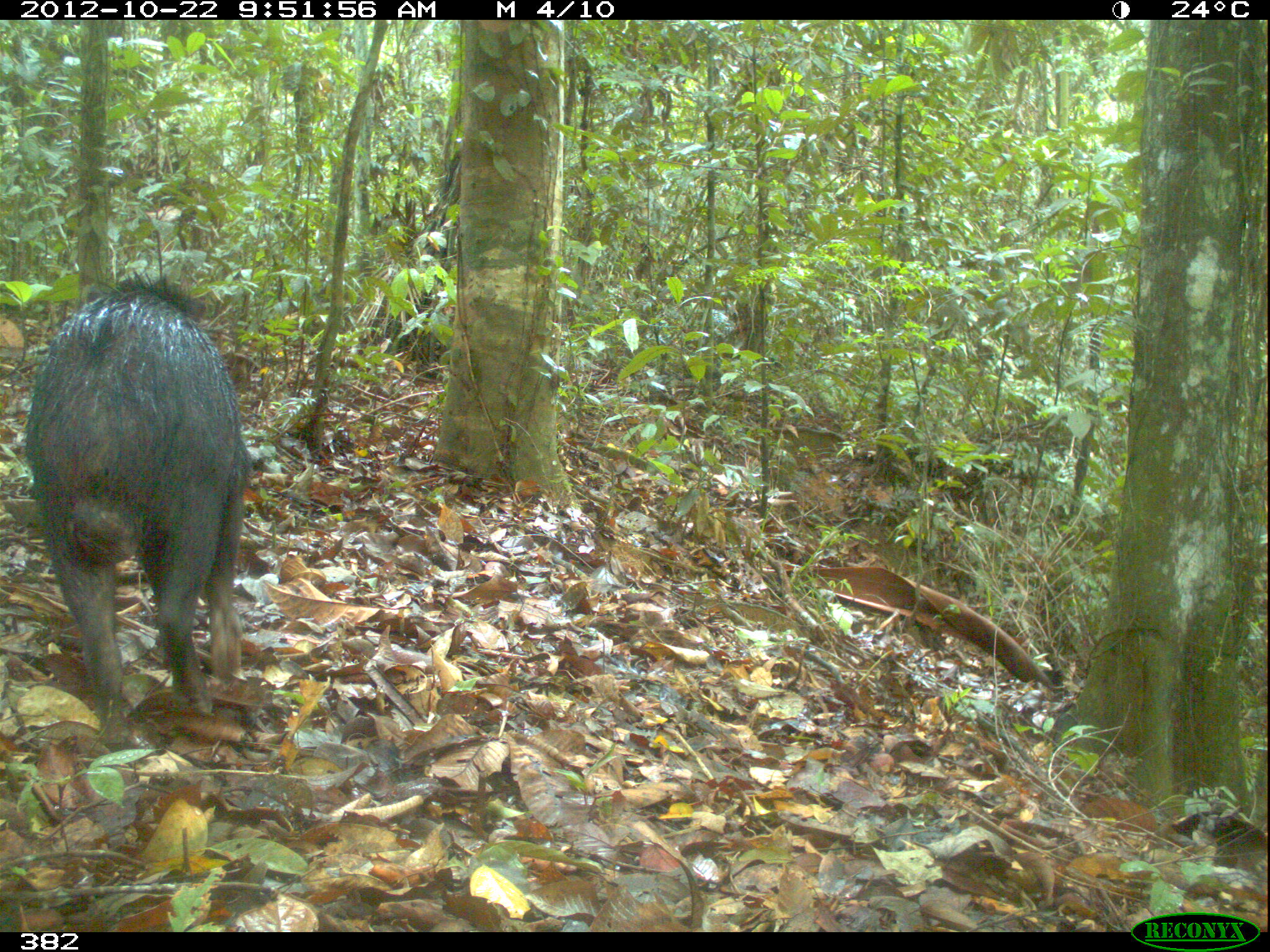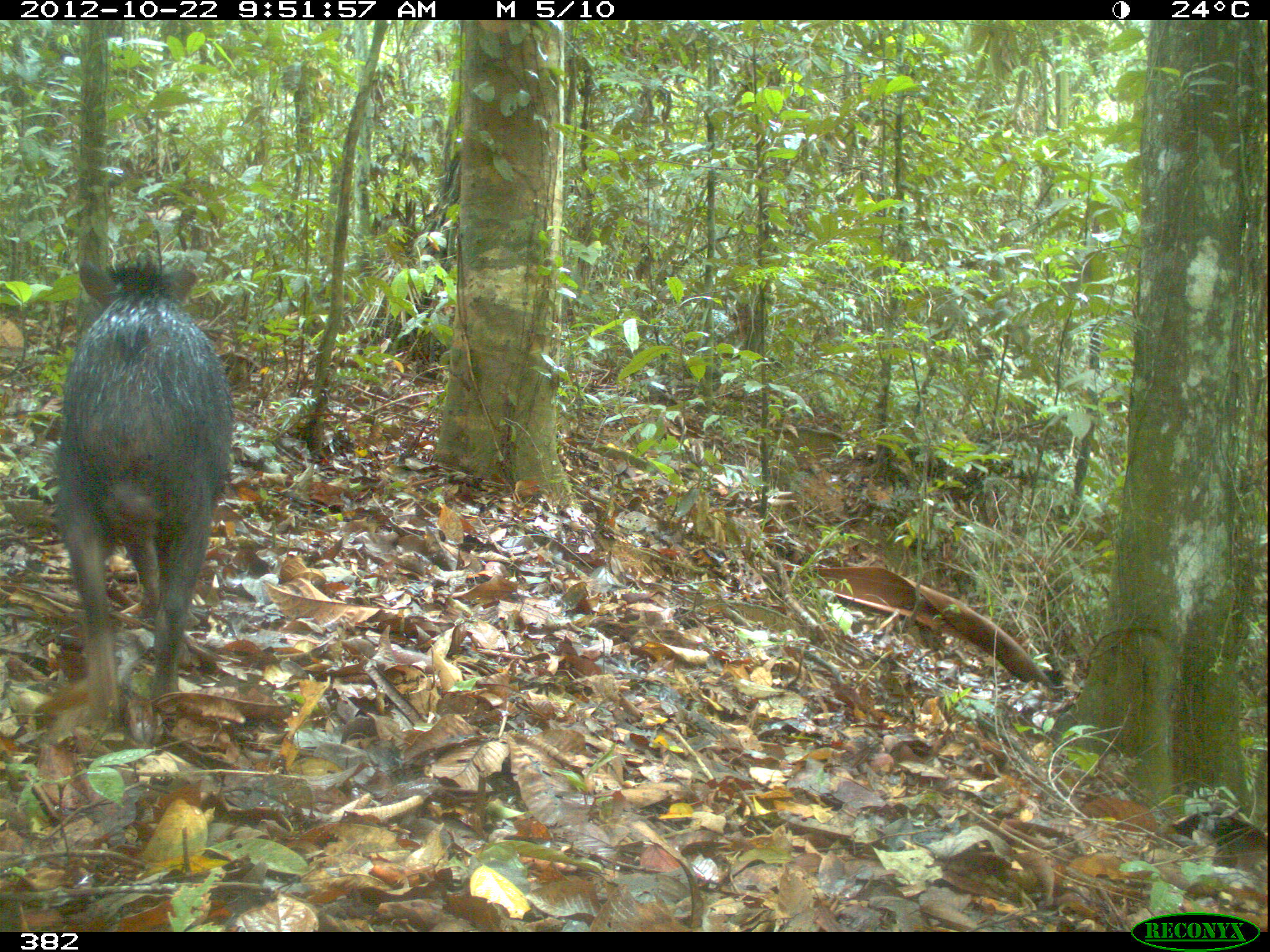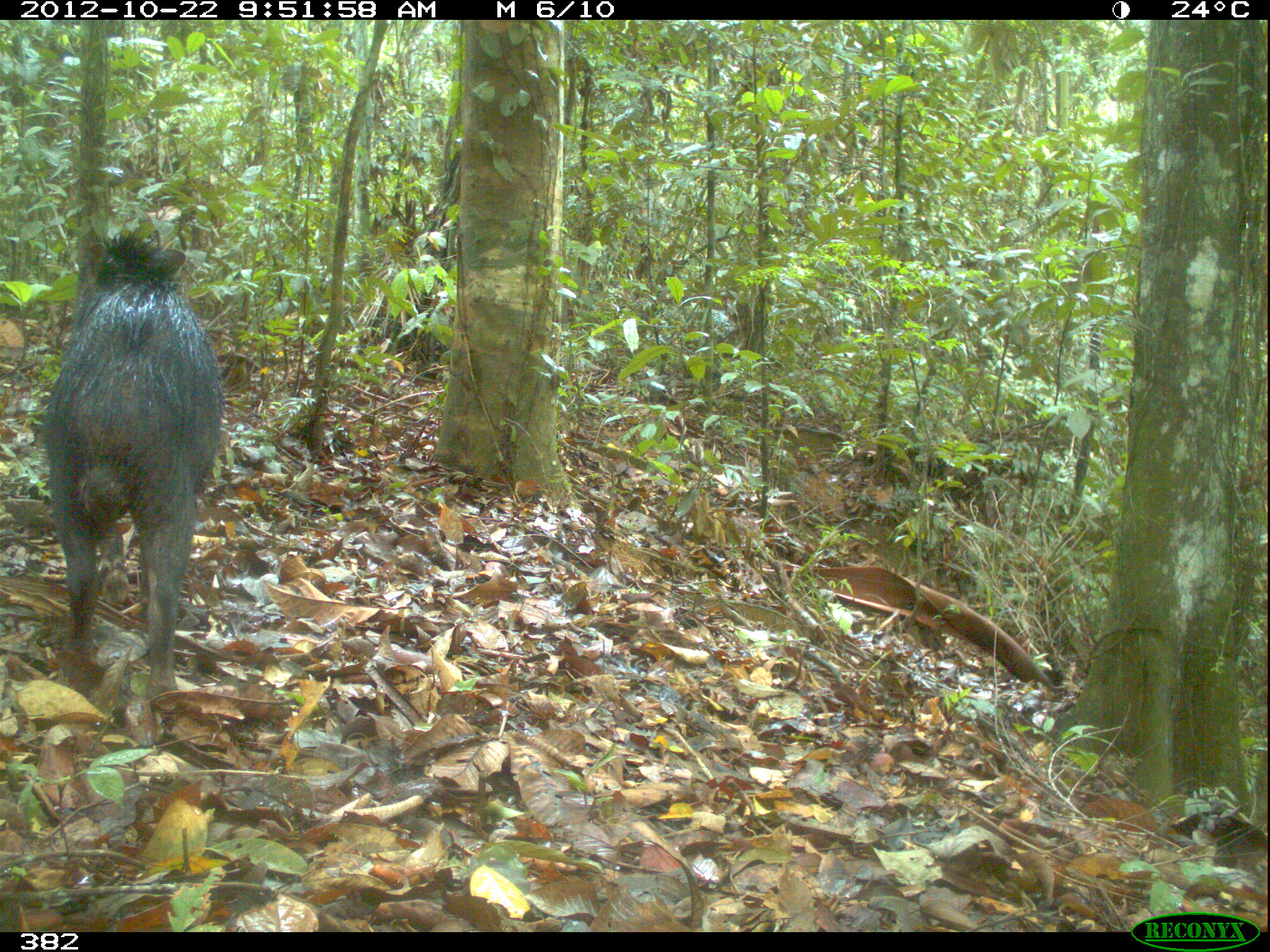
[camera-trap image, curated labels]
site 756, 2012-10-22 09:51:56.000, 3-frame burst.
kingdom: Animalia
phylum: Chordata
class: Mammalia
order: Artiodactyla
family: Tayassuidae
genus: Tayassu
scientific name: Tayassu pecari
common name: white-lipped peccary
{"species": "Tayassu pecari (white-lipped peccary)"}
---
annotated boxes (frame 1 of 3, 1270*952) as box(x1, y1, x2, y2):
tayassu pecari: box(21, 265, 255, 749)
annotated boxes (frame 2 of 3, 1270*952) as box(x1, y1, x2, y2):
tayassu pecari: box(49, 250, 232, 725)